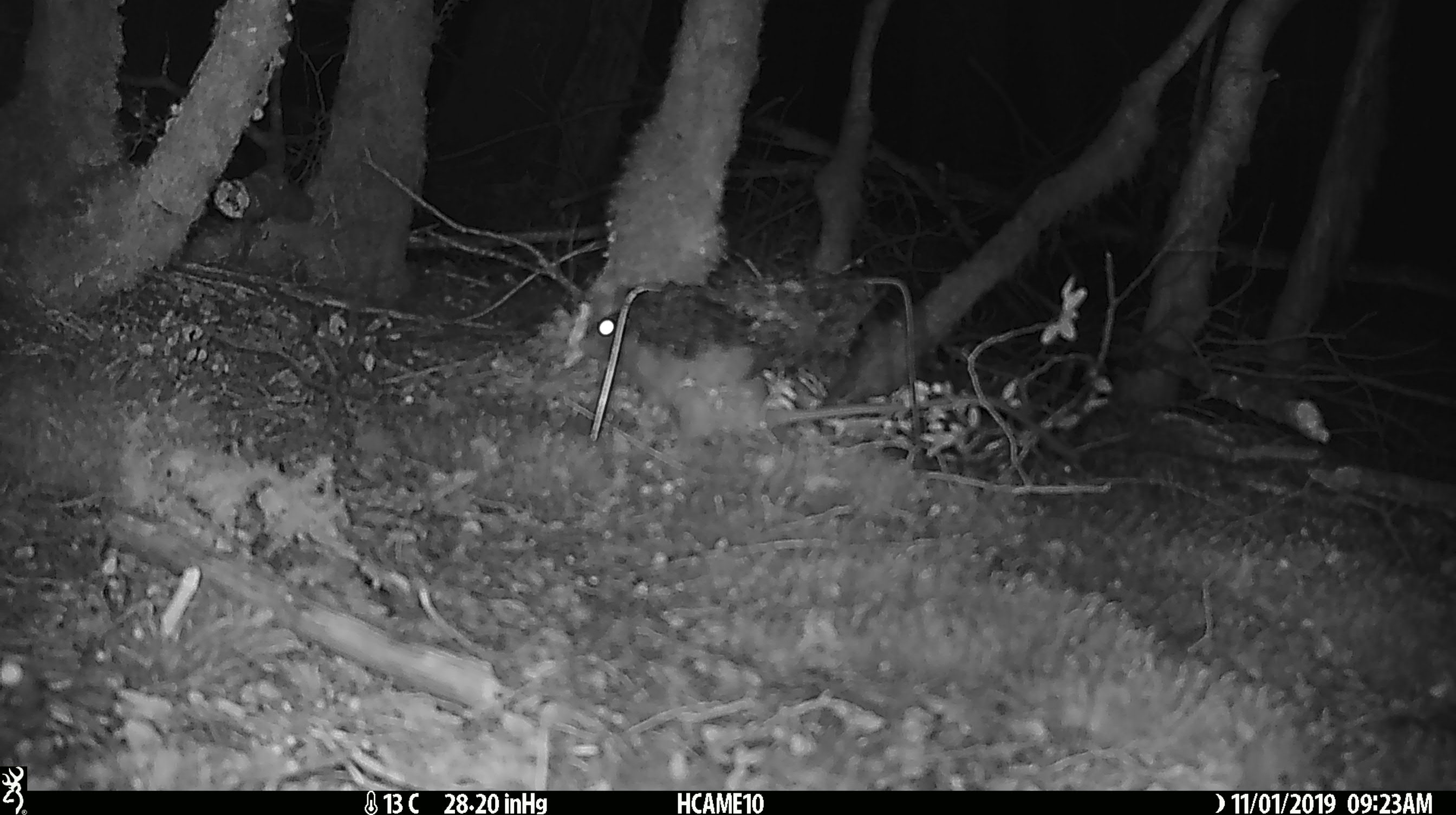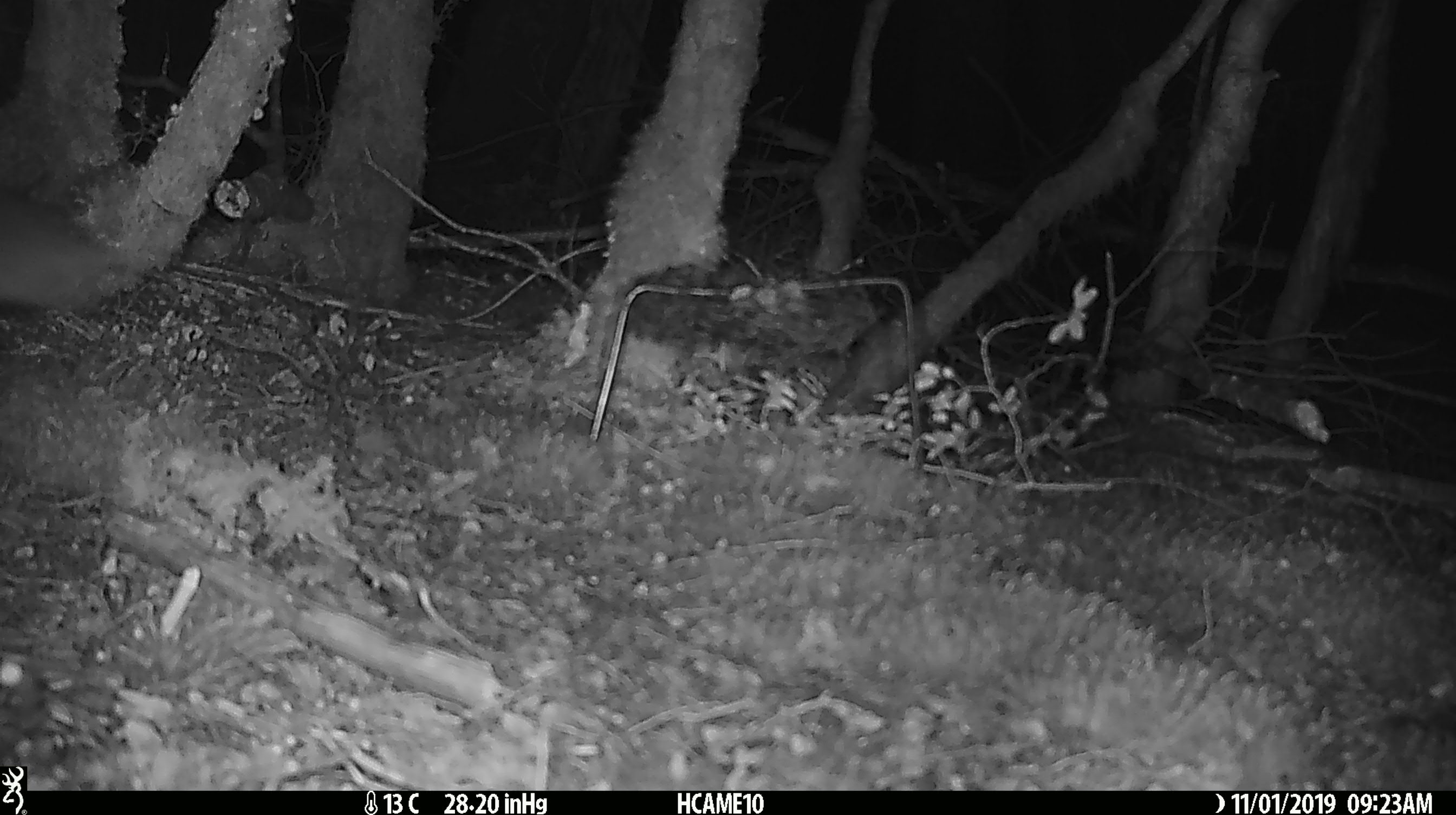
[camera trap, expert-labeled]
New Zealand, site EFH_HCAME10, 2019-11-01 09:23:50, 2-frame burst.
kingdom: Animalia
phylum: Chordata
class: Mammalia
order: Rodentia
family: Muridae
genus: Rattus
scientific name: Rattus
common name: rat